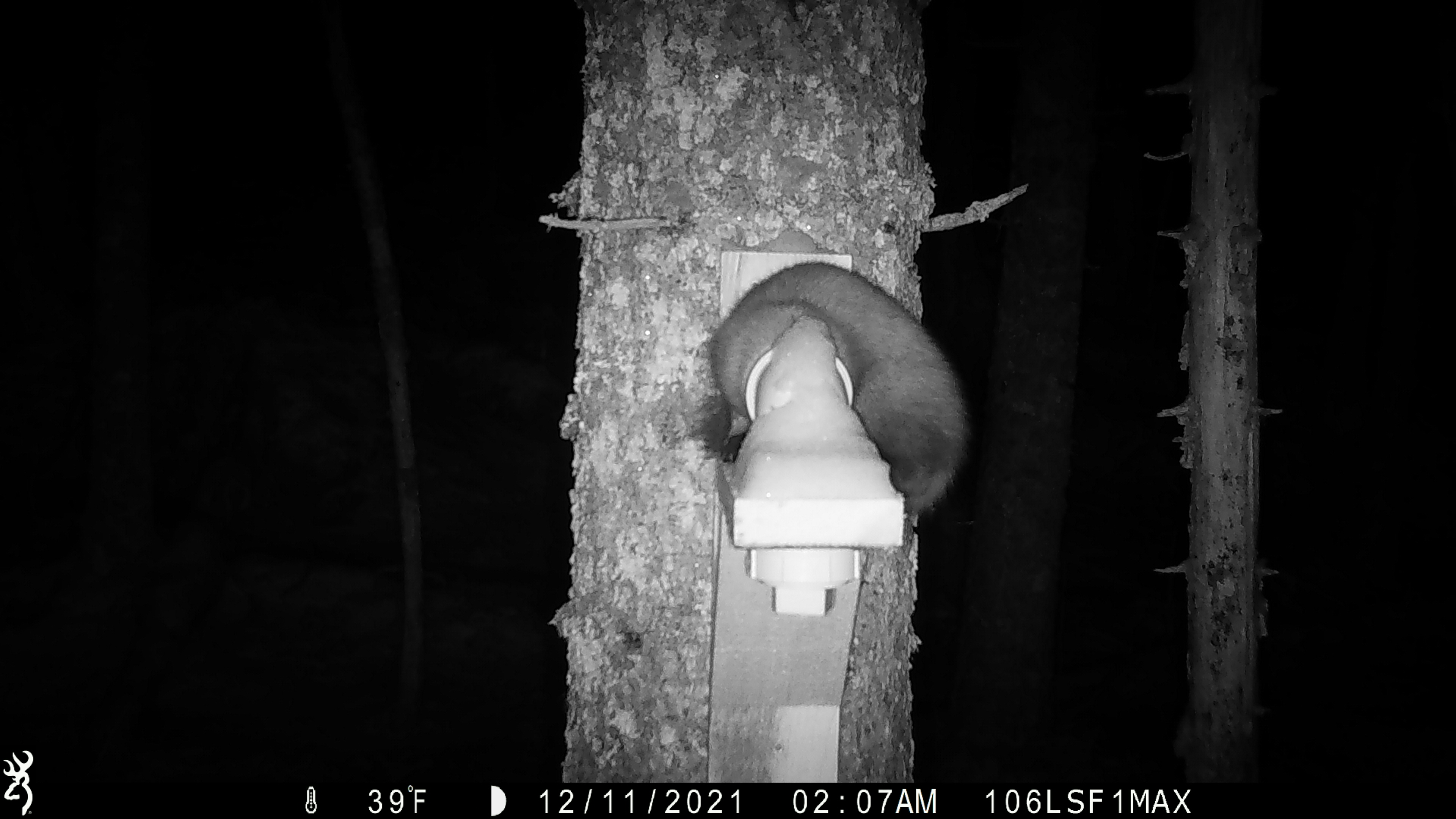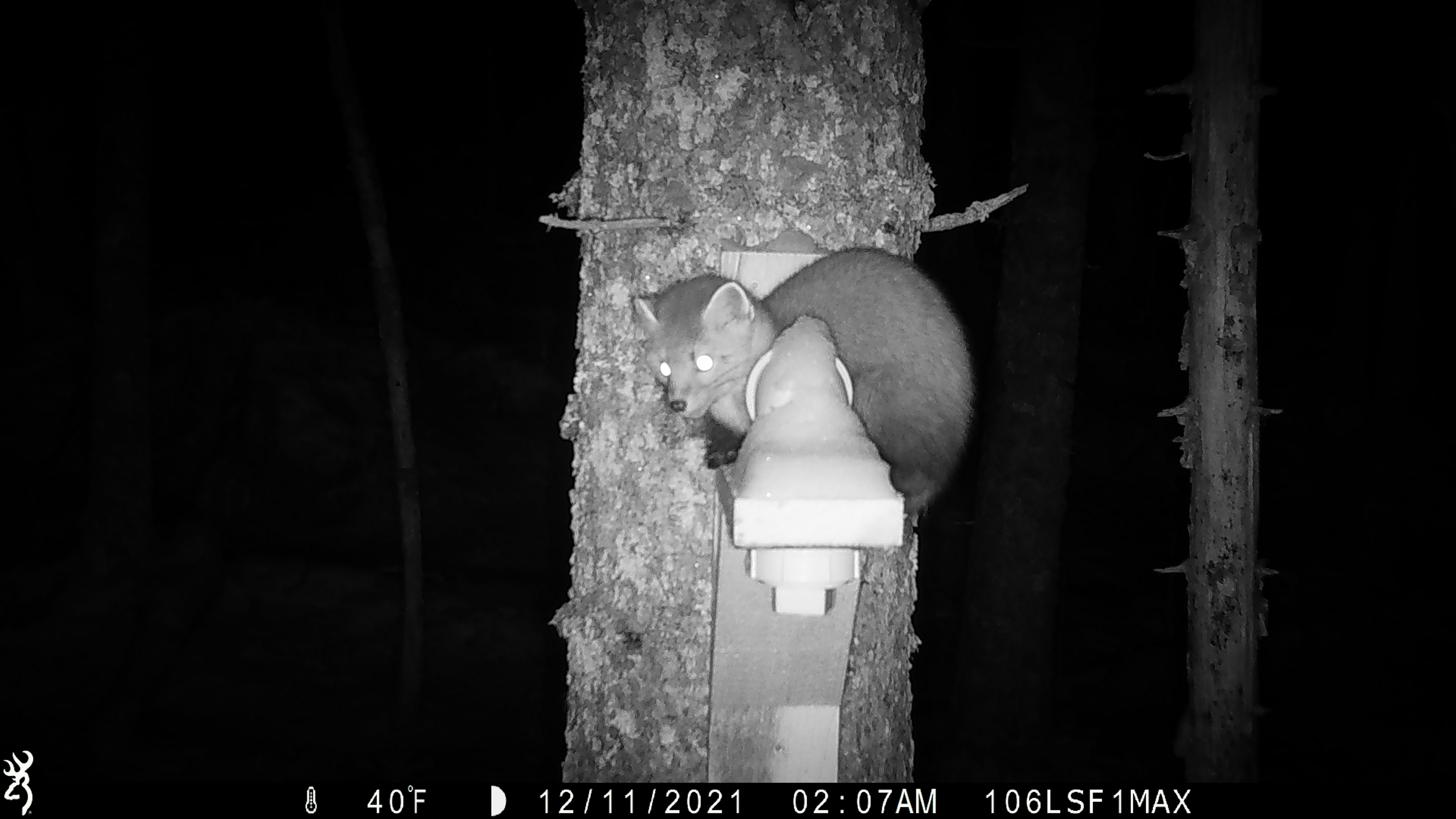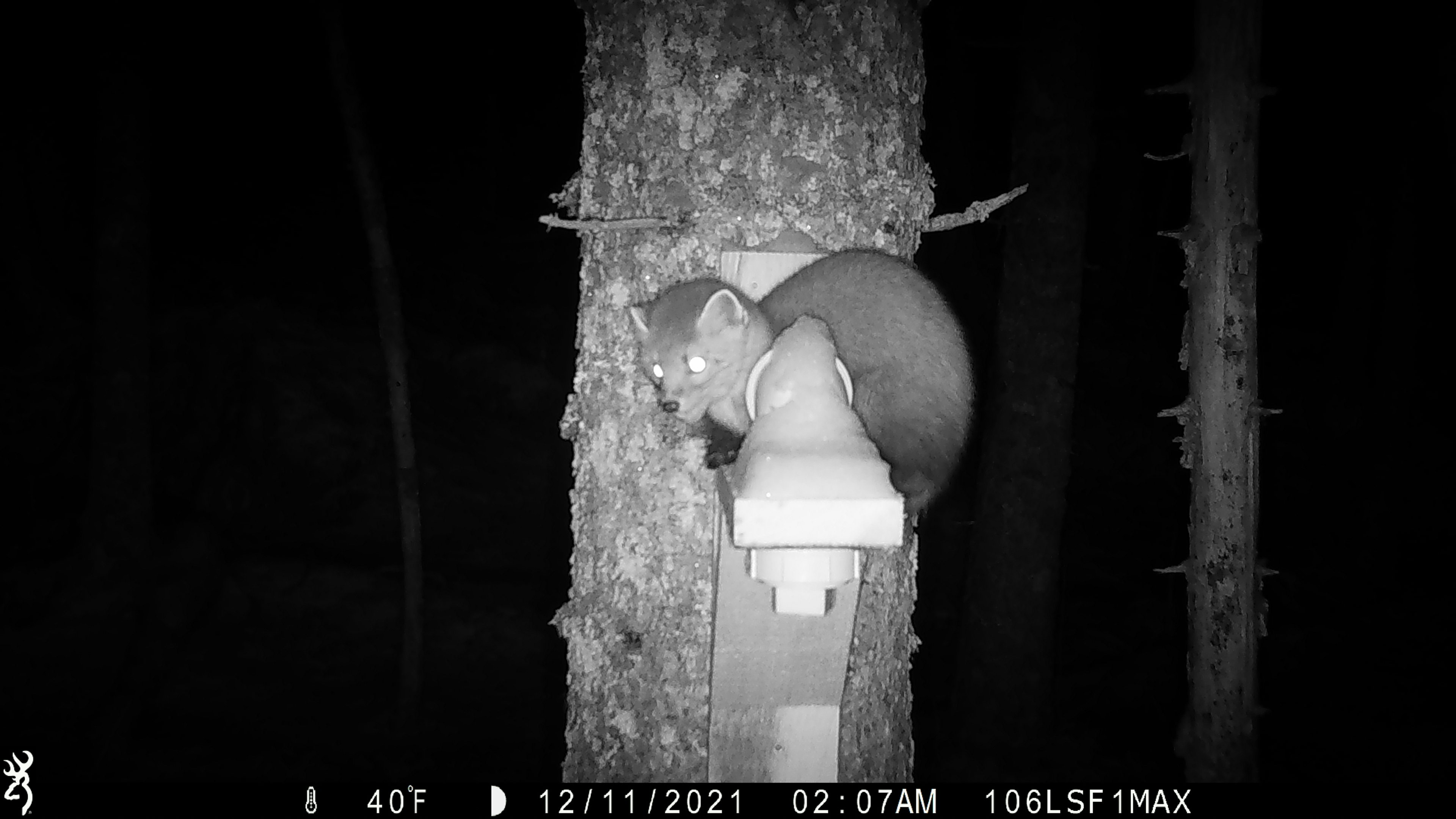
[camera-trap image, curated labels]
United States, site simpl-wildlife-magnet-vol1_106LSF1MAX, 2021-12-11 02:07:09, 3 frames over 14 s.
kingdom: Animalia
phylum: Chordata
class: Mammalia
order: Carnivora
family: Mustelidae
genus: Martes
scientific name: Martes americana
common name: american marten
American marten (Martes americana).